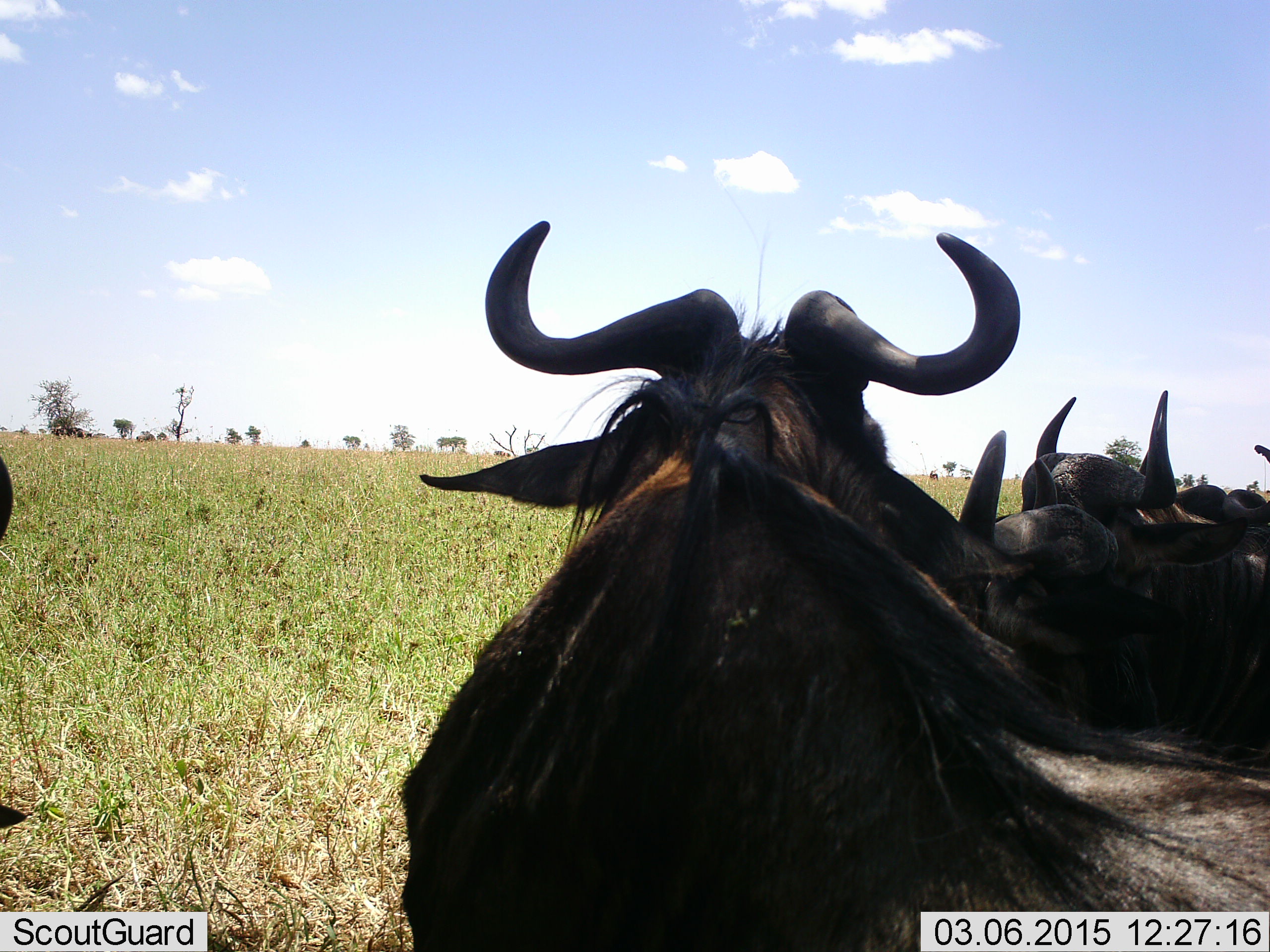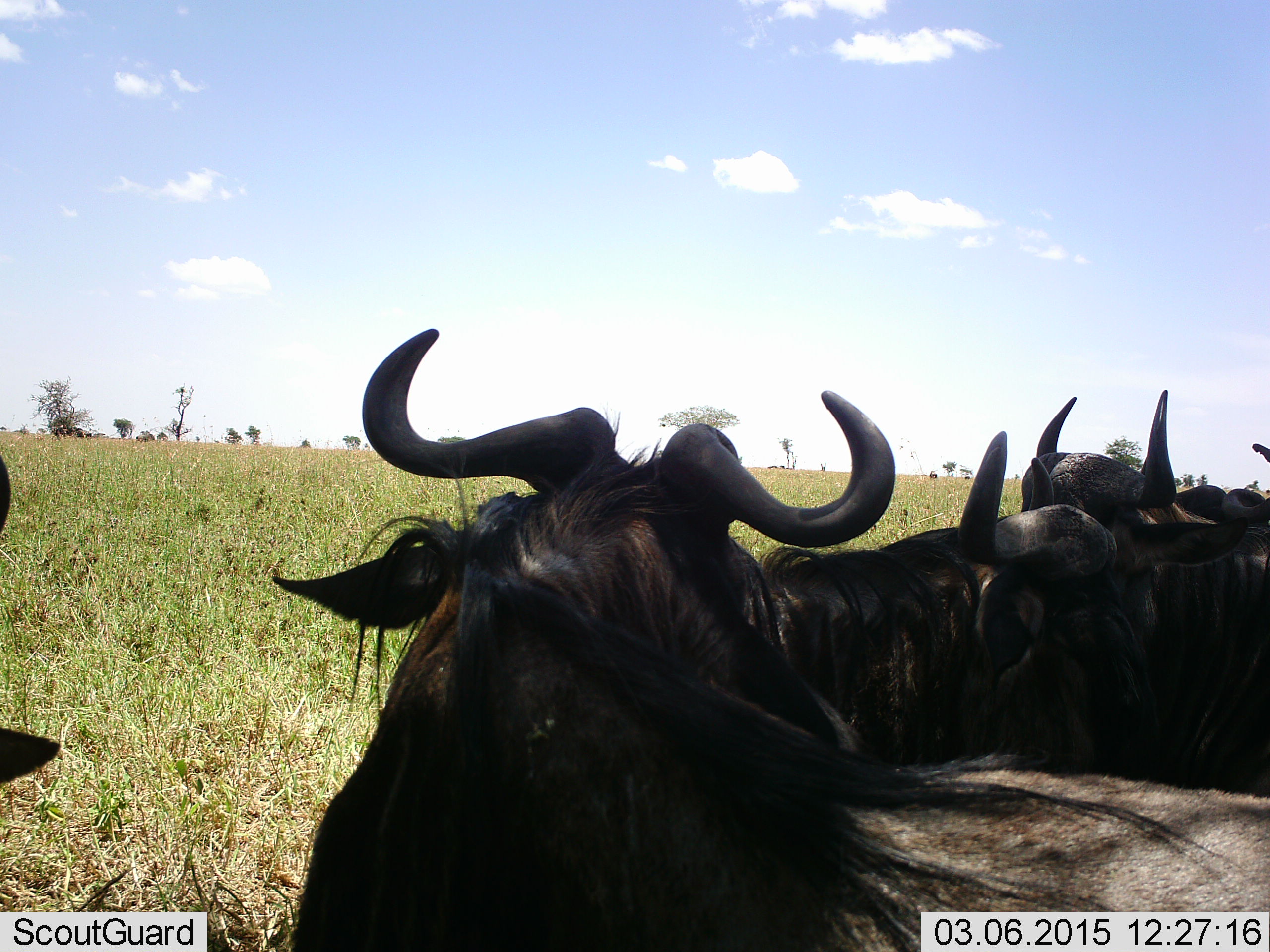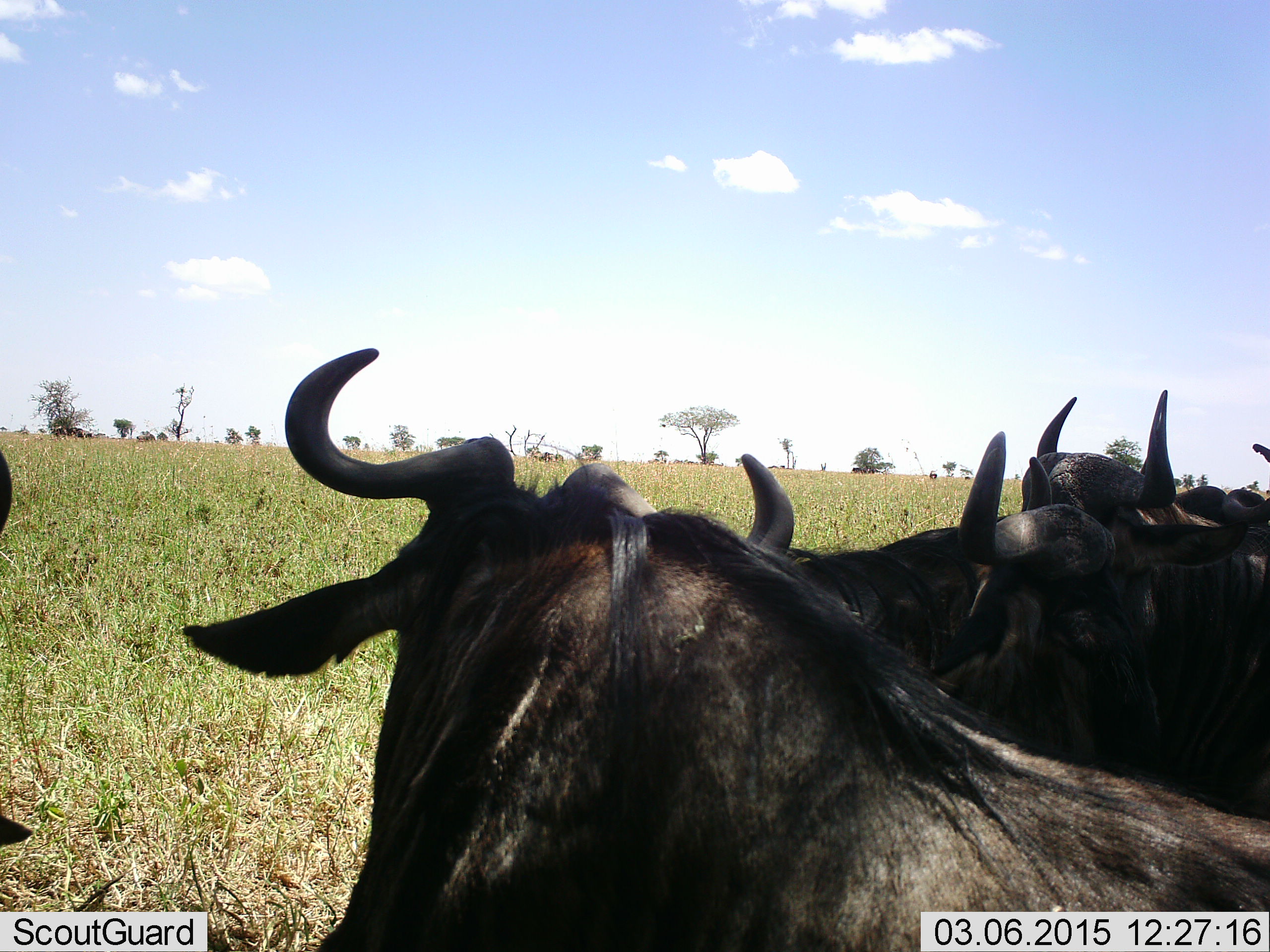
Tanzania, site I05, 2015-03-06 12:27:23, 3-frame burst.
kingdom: Animalia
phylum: Chordata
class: Mammalia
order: Artiodactyla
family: Bovidae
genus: Connochaetes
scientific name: Connochaetes taurinus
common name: blue wildebeest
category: wildebeest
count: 5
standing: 40%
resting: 70%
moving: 10%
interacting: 0%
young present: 0%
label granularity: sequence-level